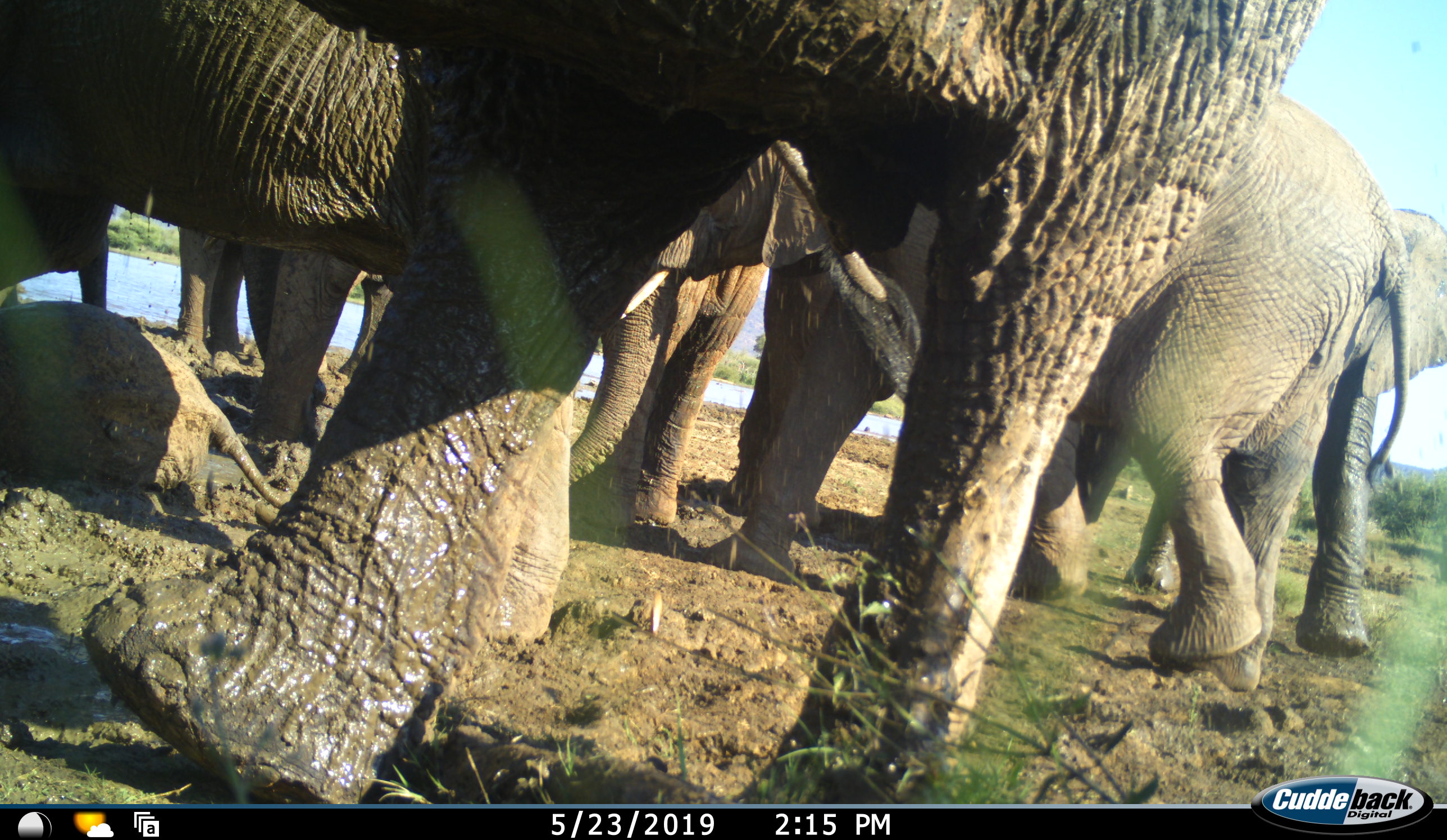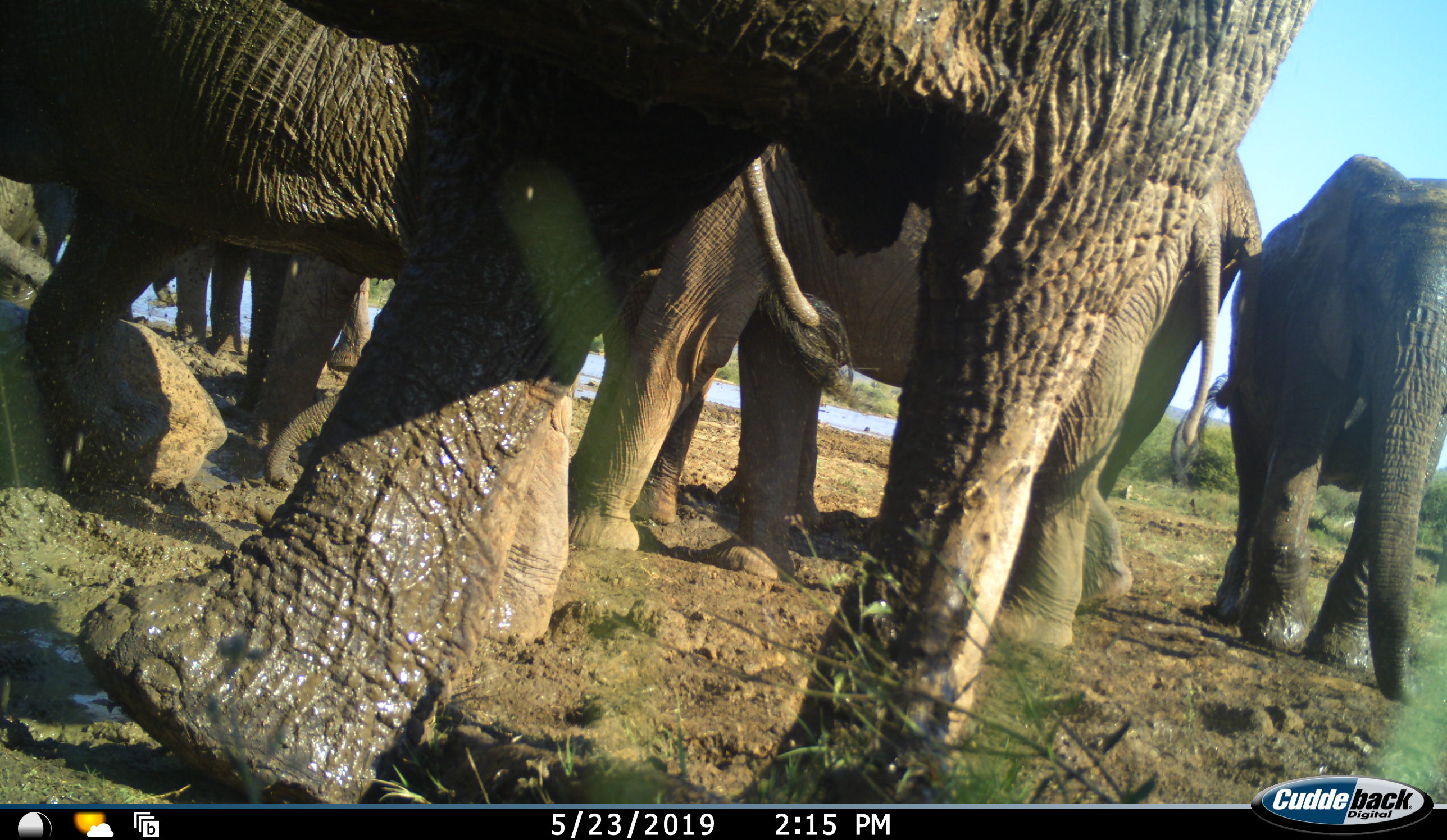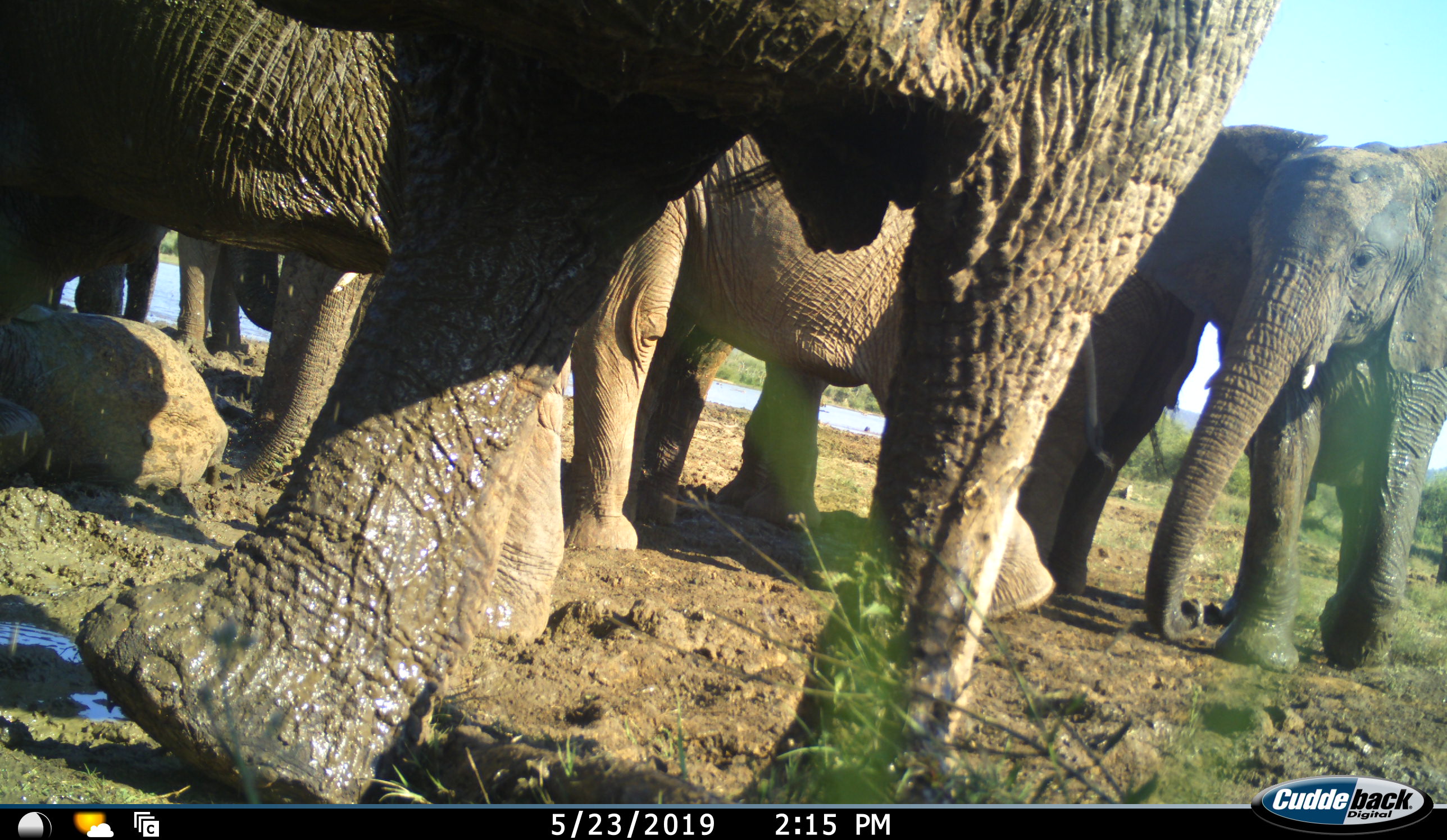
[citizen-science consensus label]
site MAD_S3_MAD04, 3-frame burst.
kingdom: Animalia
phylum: Chordata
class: Mammalia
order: Proboscidea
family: Elephantidae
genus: Loxodonta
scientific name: Loxodonta africana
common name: african bush elephant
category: elephant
Elephant (african bush elephant) (Loxodonta africana), count 7. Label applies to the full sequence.